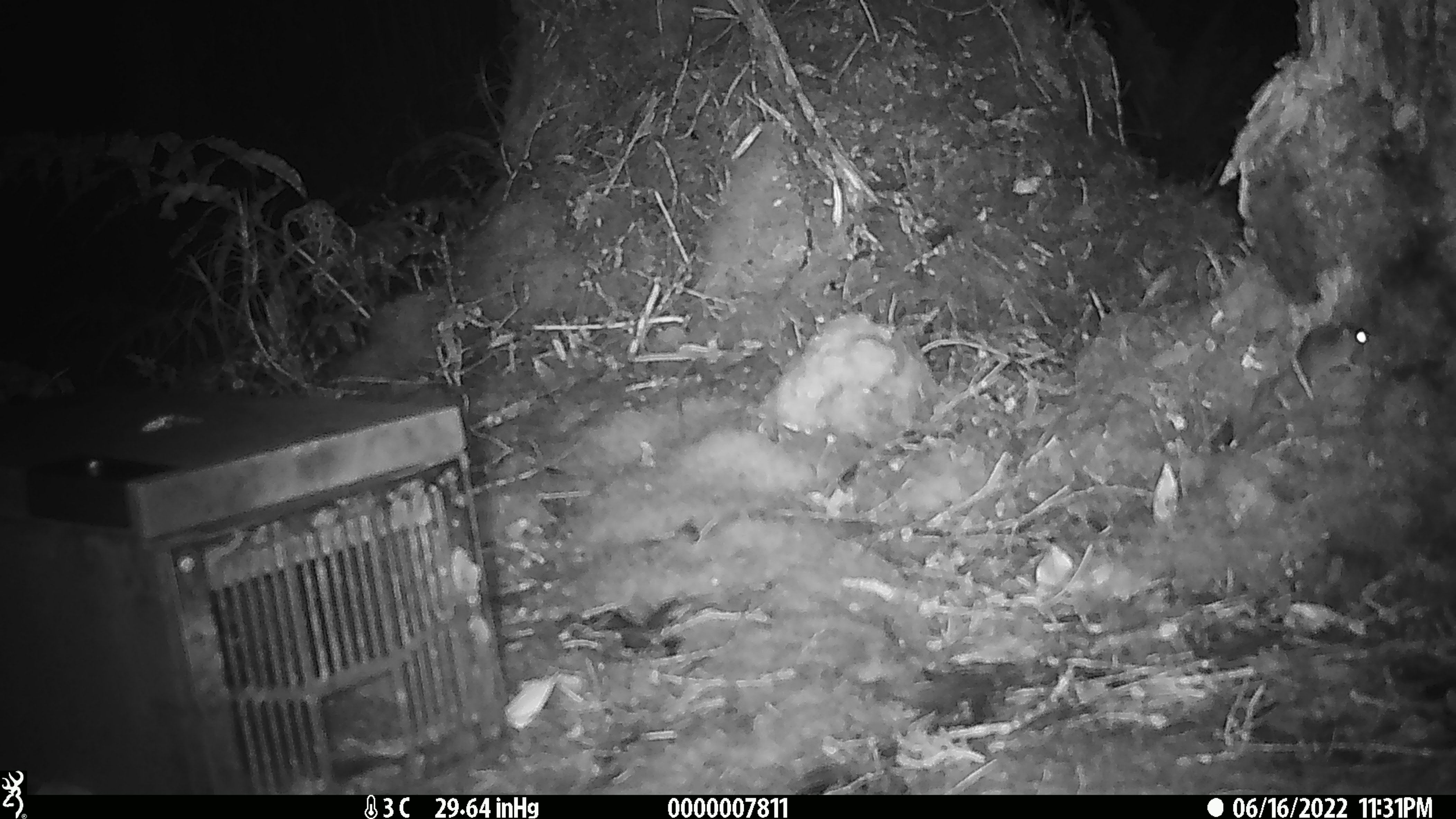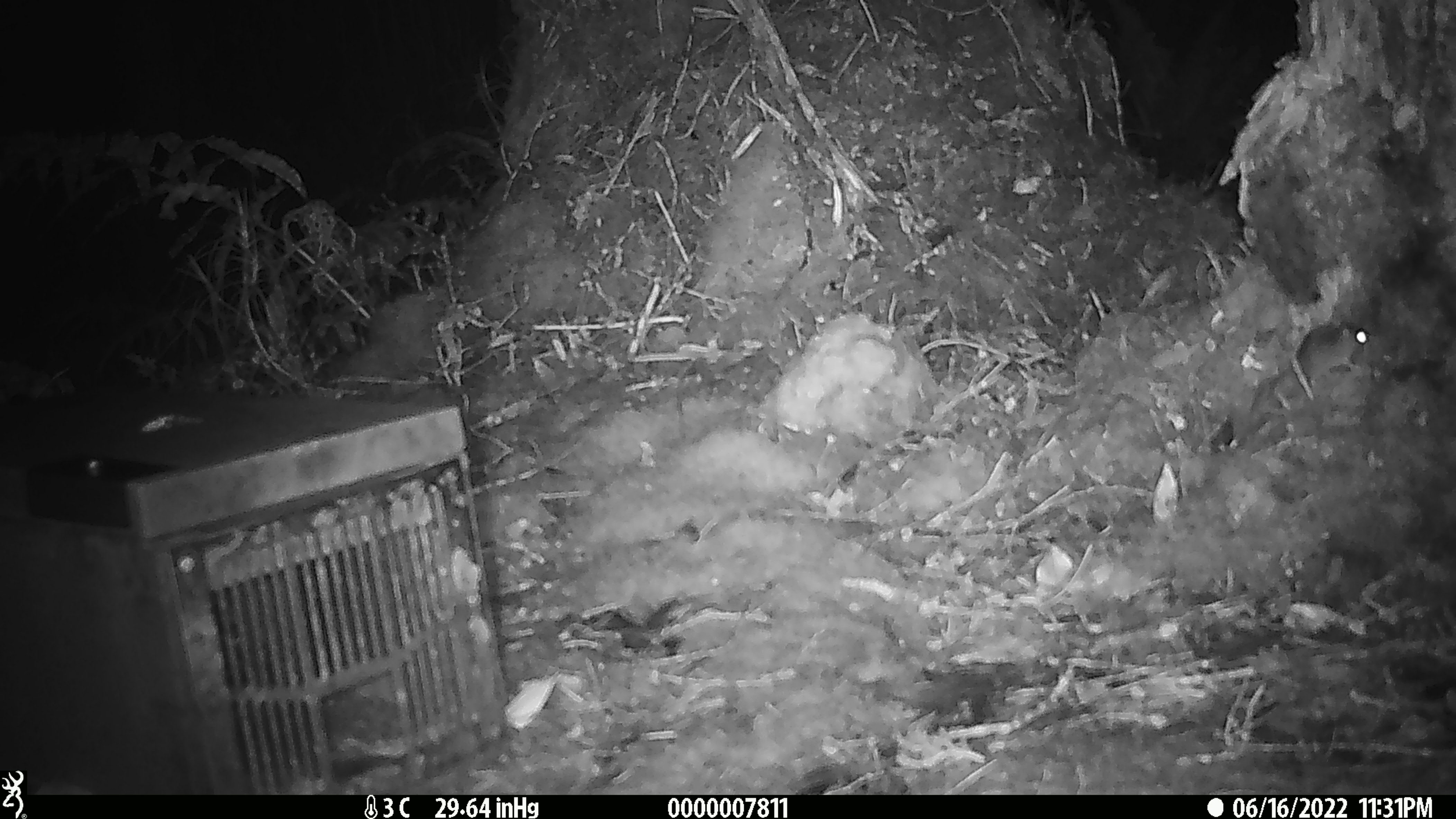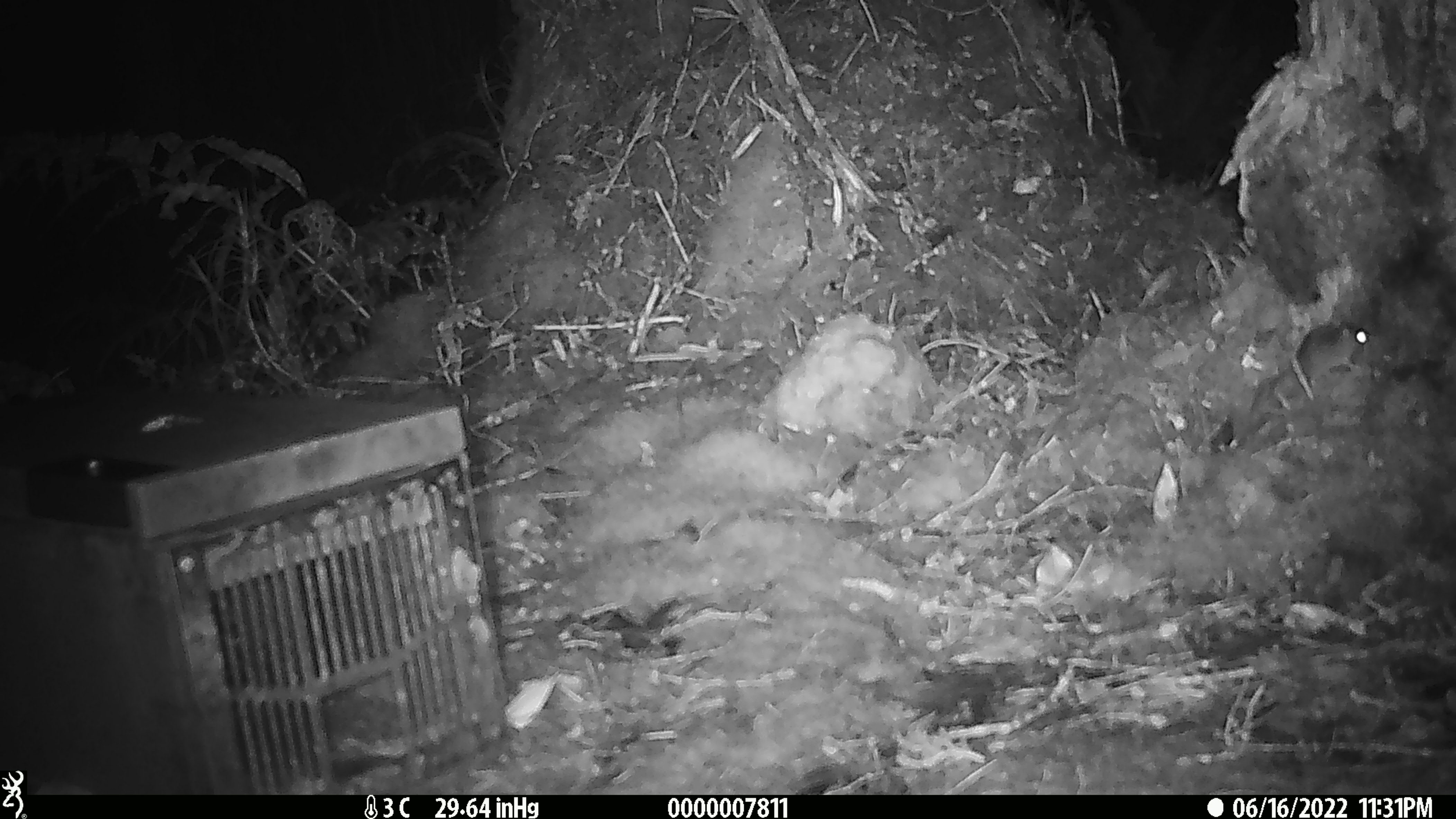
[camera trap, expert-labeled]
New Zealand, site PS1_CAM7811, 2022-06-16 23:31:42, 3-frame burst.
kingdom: Animalia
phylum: Chordata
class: Mammalia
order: Rodentia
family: Muridae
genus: Mus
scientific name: Mus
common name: mouse